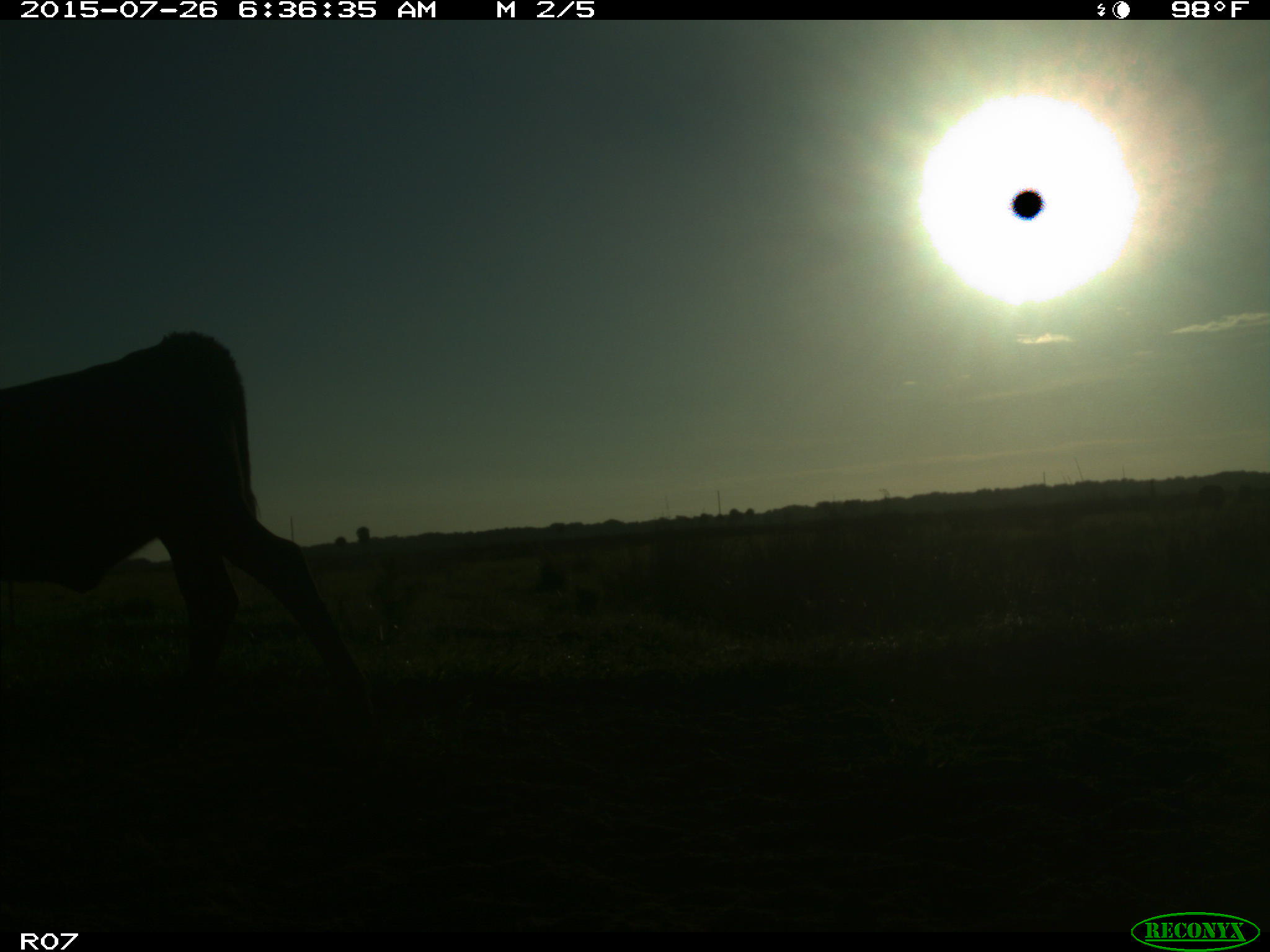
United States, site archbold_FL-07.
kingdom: Animalia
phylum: Chordata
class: Mammalia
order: Artiodactyla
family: Bovidae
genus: Bos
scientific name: Bos taurus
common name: domestic cow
Bos taurus (domestic cow).